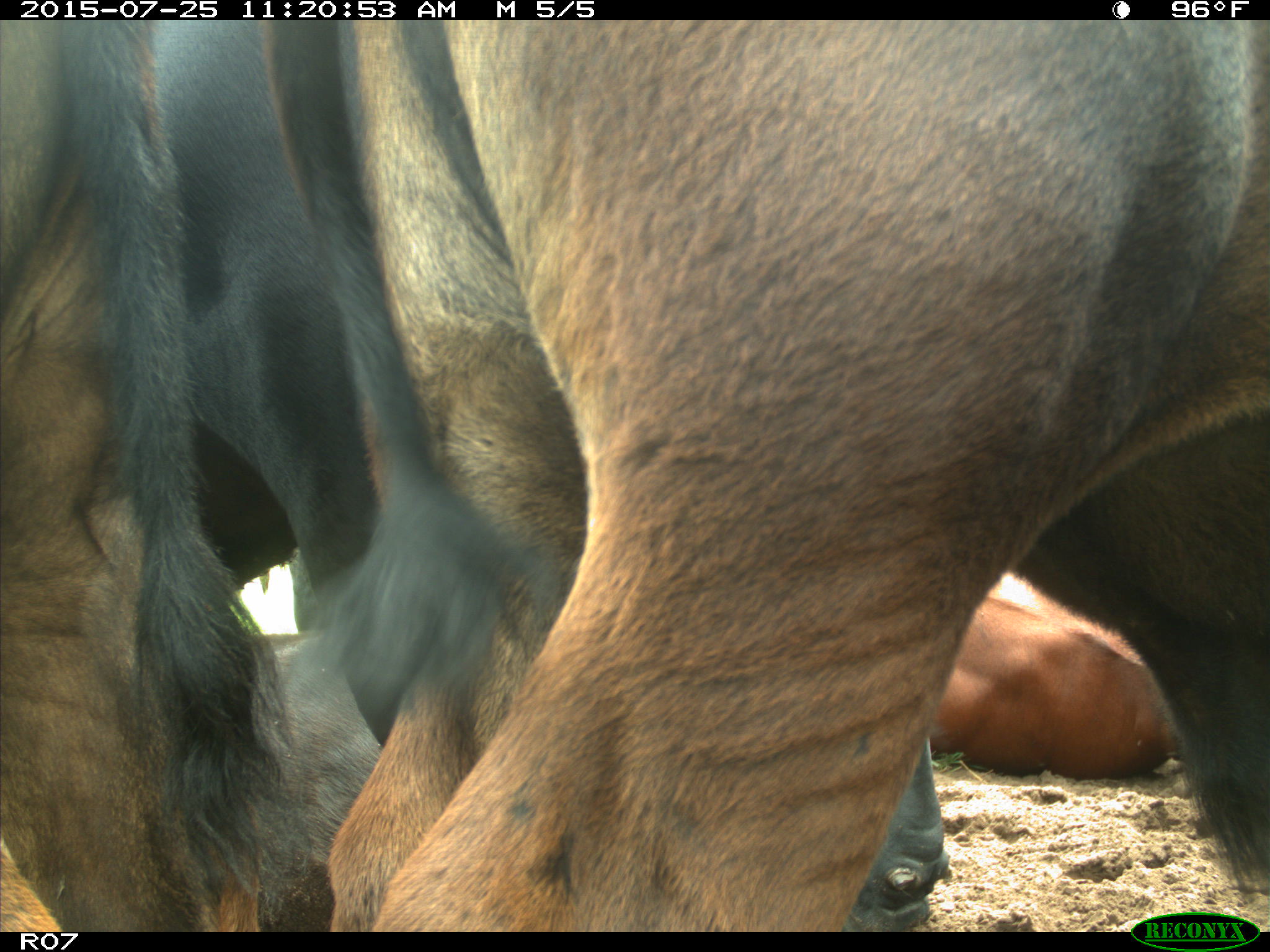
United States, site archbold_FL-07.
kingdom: Animalia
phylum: Chordata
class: Mammalia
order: Artiodactyla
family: Bovidae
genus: Bos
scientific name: Bos taurus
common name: domestic cow